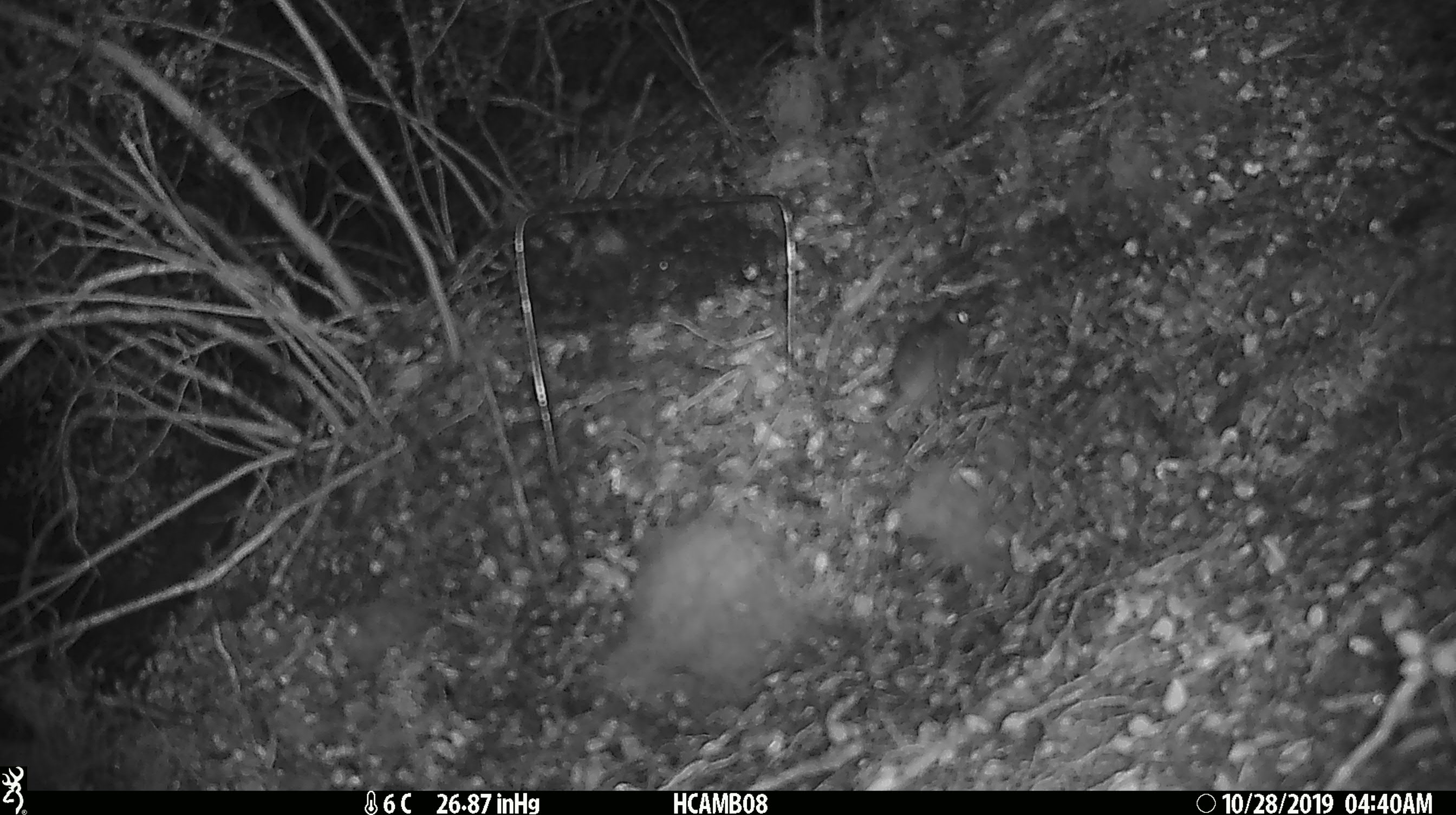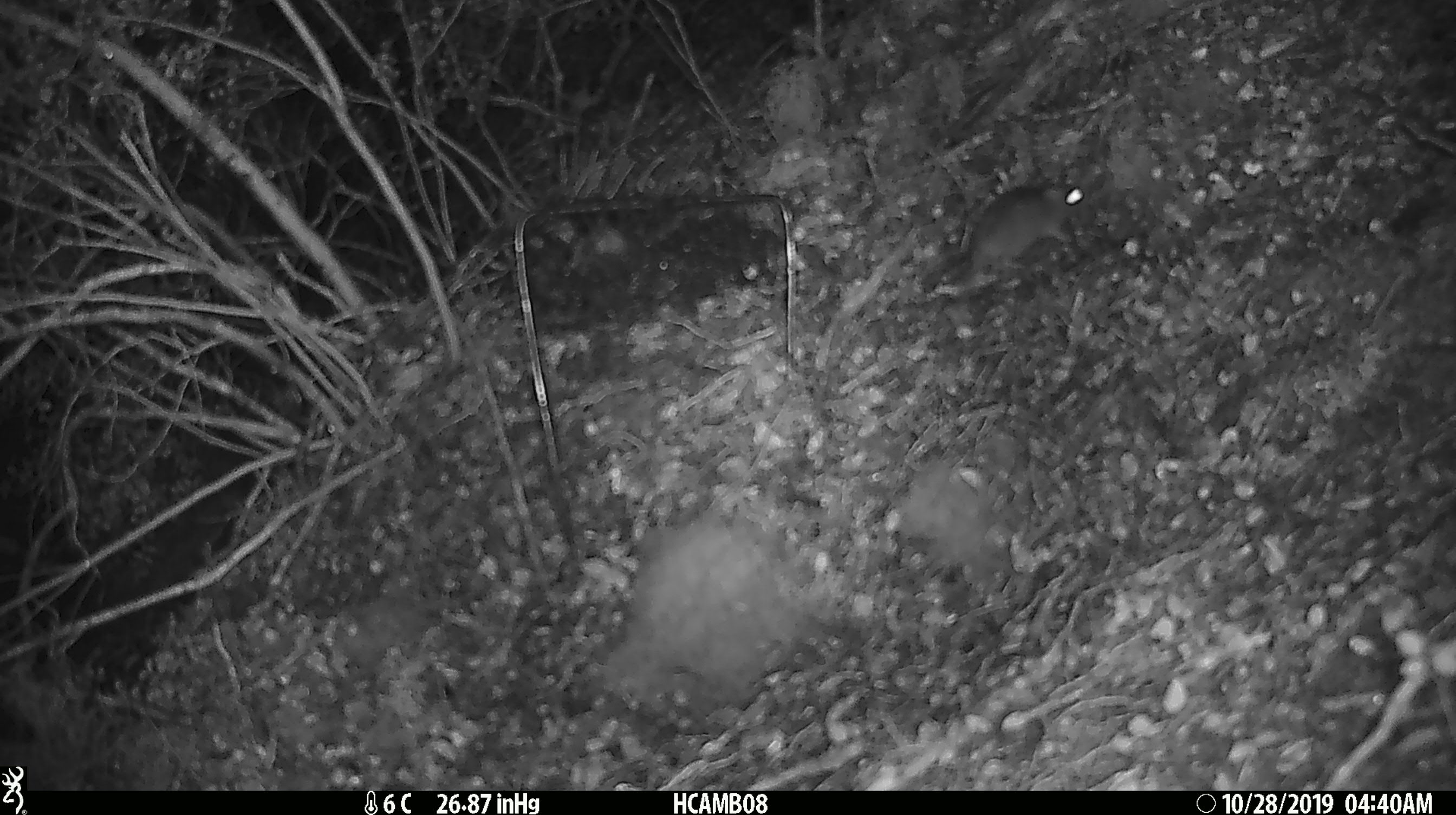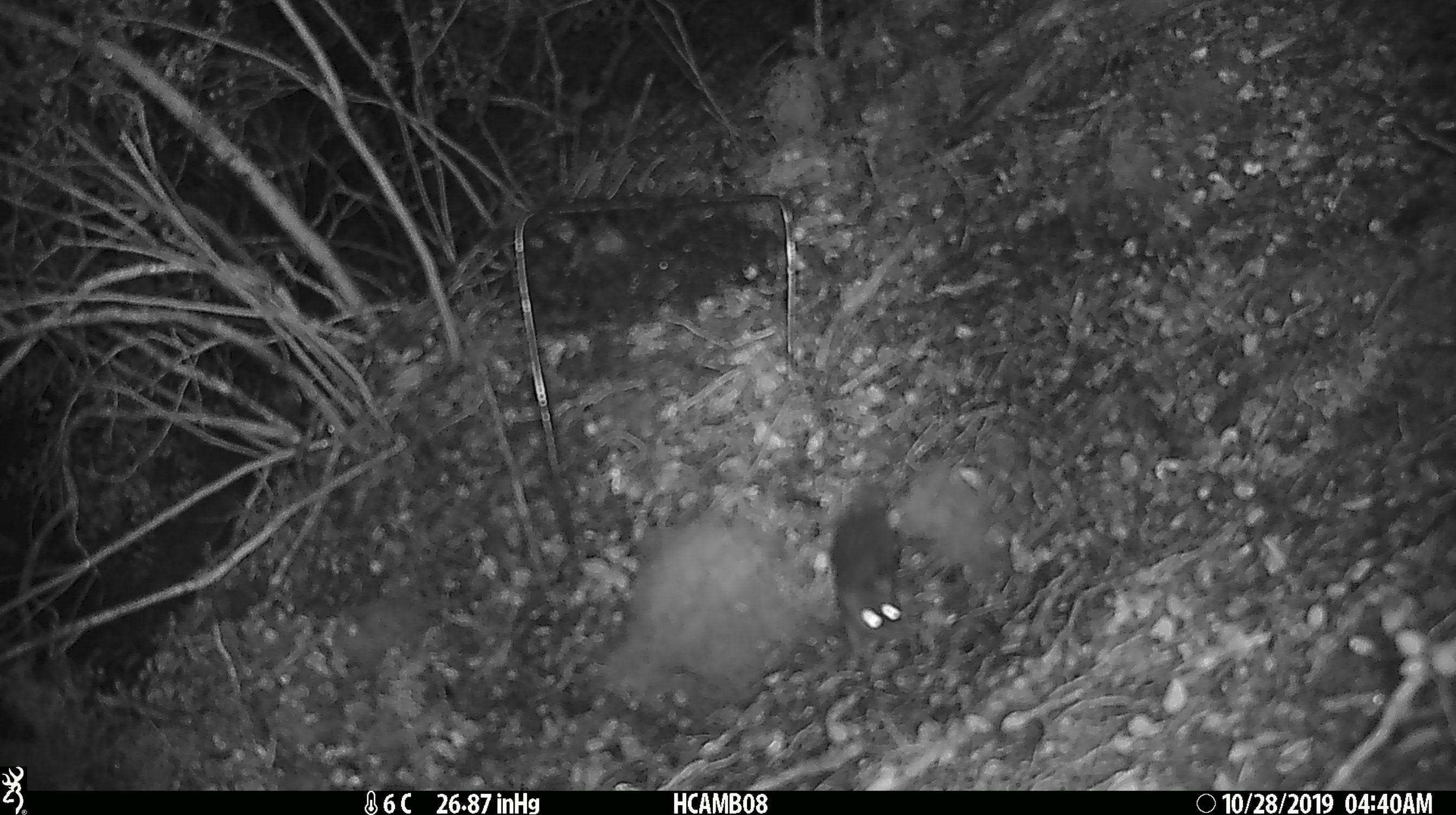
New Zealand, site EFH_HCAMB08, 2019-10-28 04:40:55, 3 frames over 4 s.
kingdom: Animalia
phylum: Chordata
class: Mammalia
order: Rodentia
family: Muridae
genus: Mus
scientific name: Mus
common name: mouse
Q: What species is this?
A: Mouse (Mus).